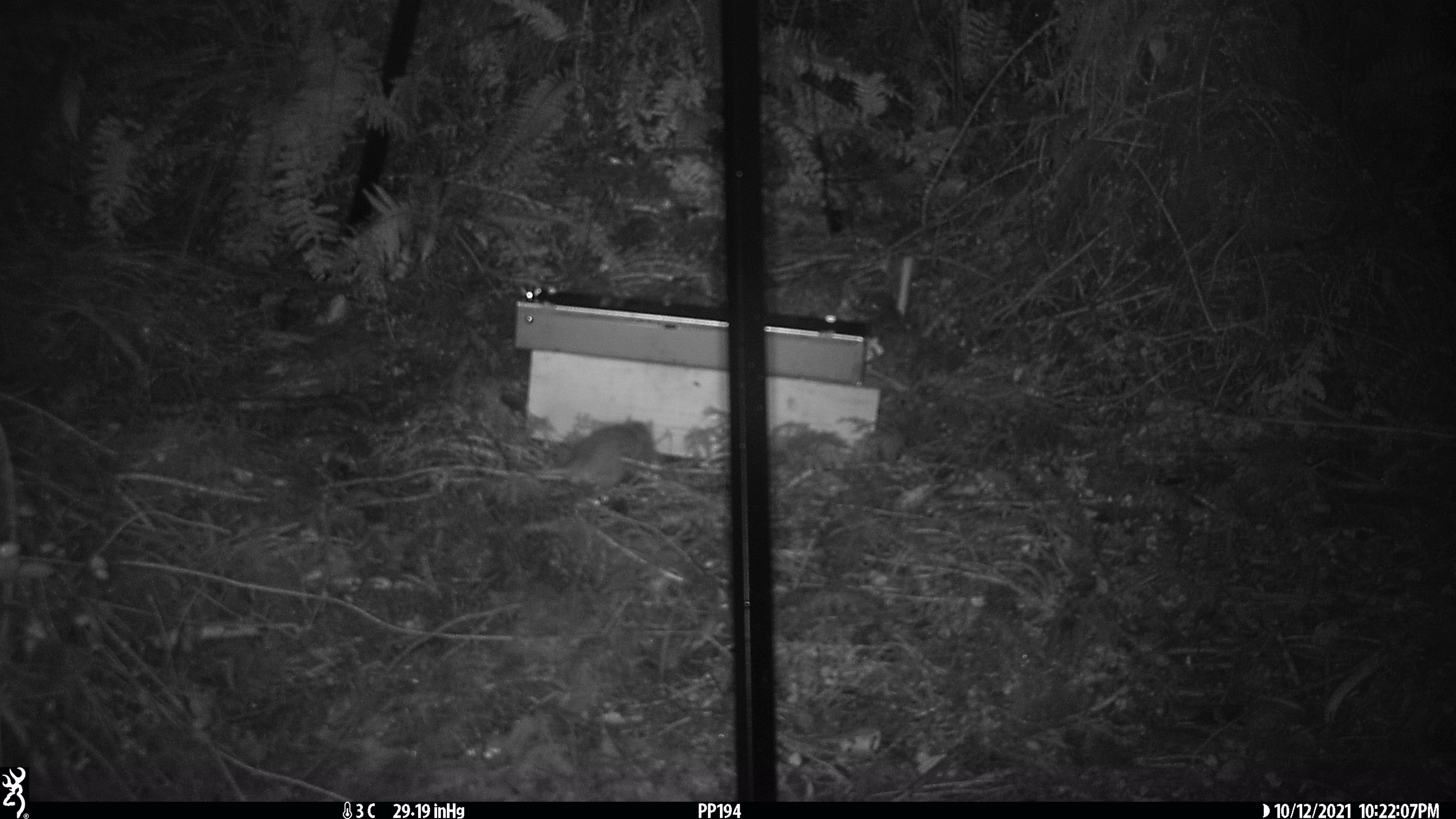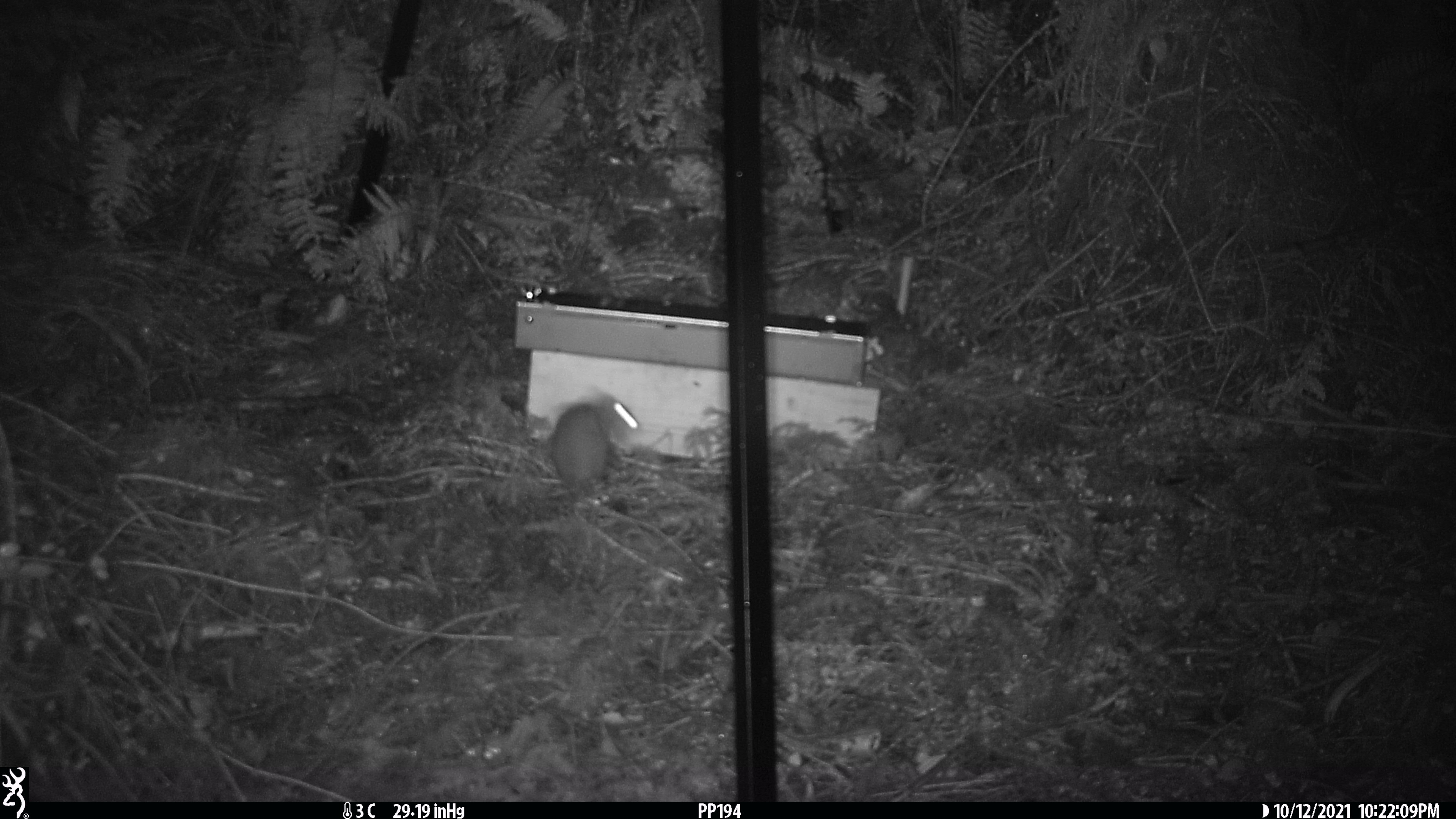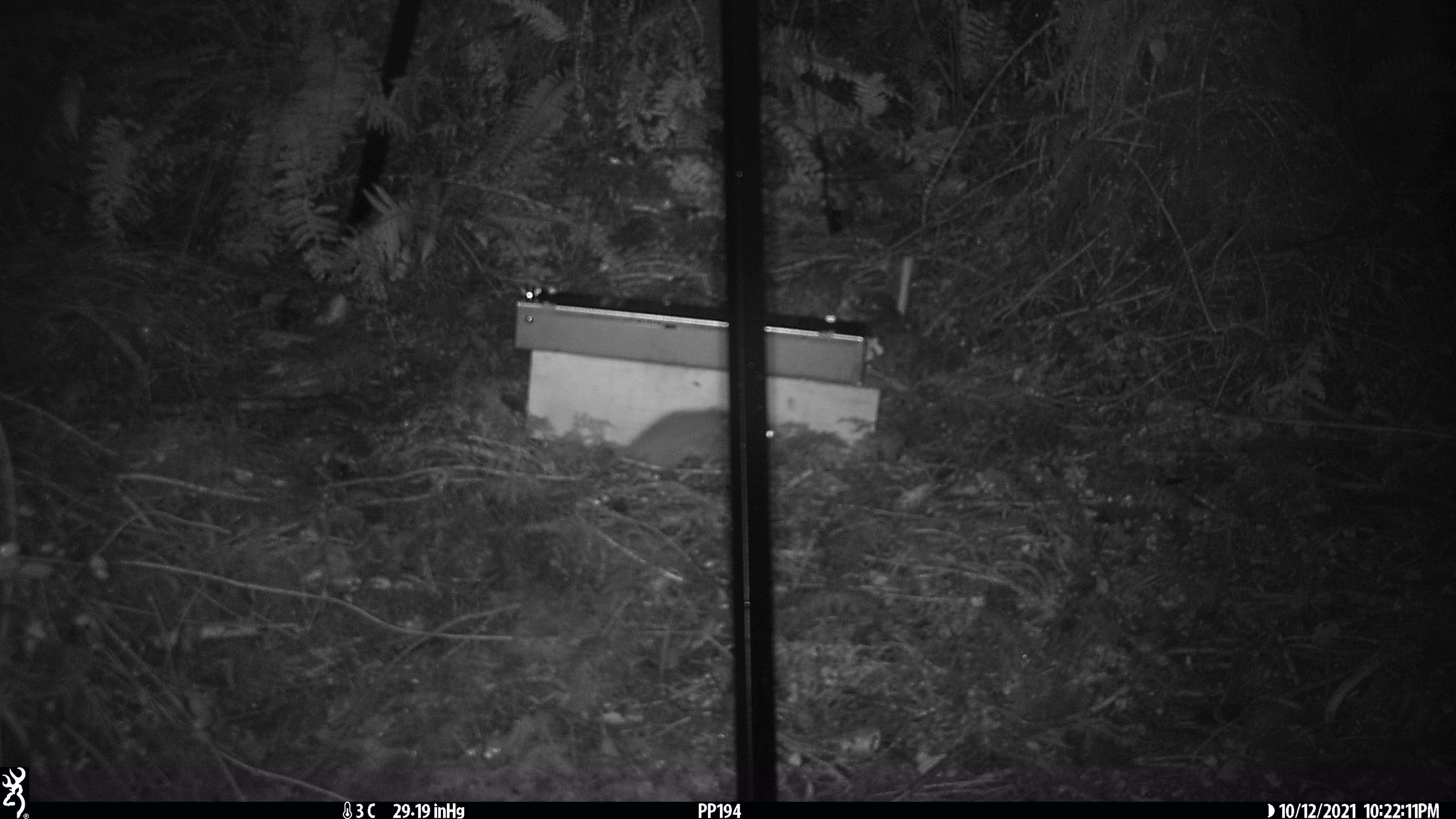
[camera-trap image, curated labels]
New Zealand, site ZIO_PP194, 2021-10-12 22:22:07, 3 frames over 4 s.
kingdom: Animalia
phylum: Chordata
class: Mammalia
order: Rodentia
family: Muridae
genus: Rattus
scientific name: Rattus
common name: rat